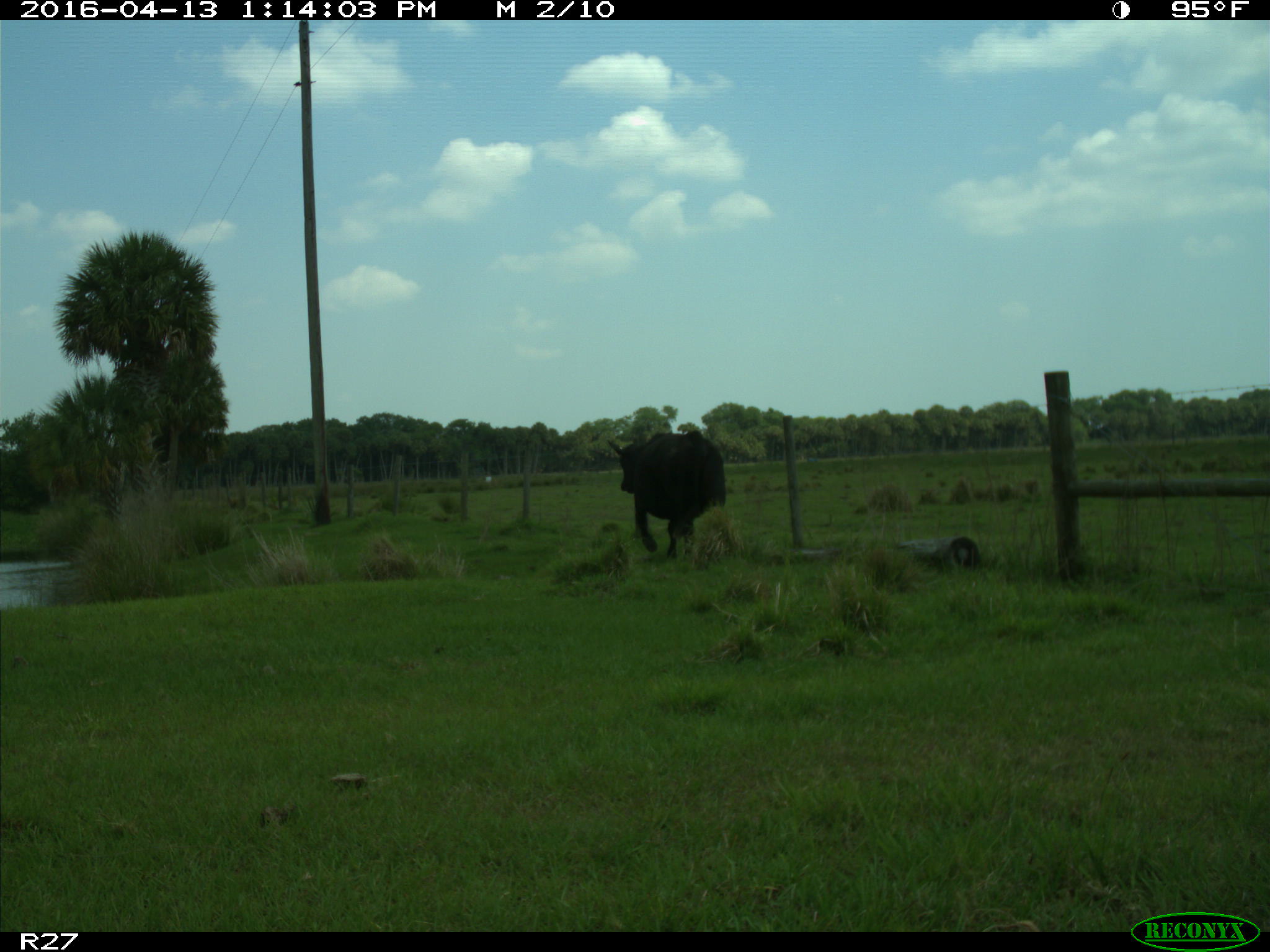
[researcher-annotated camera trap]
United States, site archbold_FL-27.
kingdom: Animalia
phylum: Chordata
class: Mammalia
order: Artiodactyla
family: Bovidae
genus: Bos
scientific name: Bos taurus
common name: domestic cow